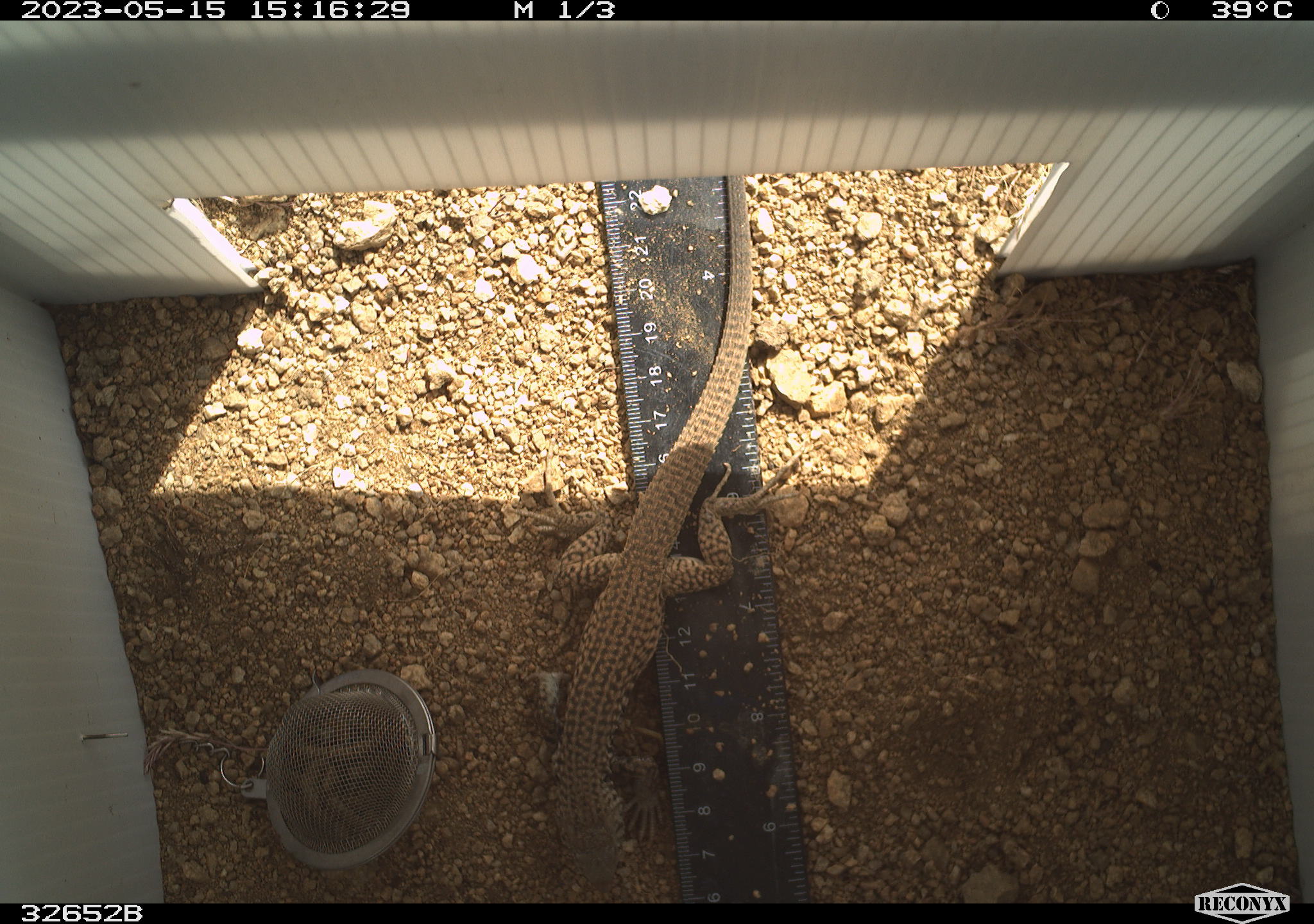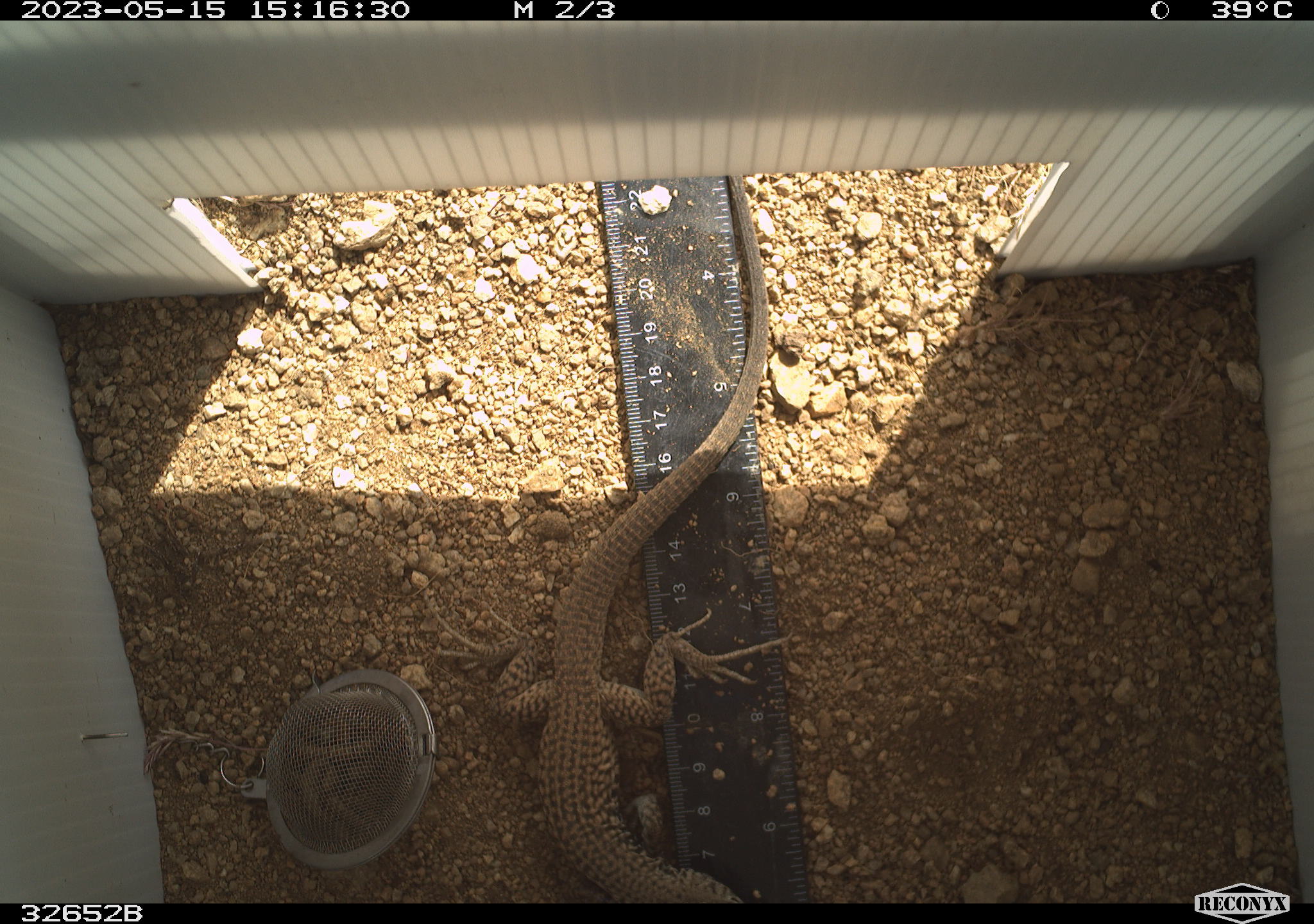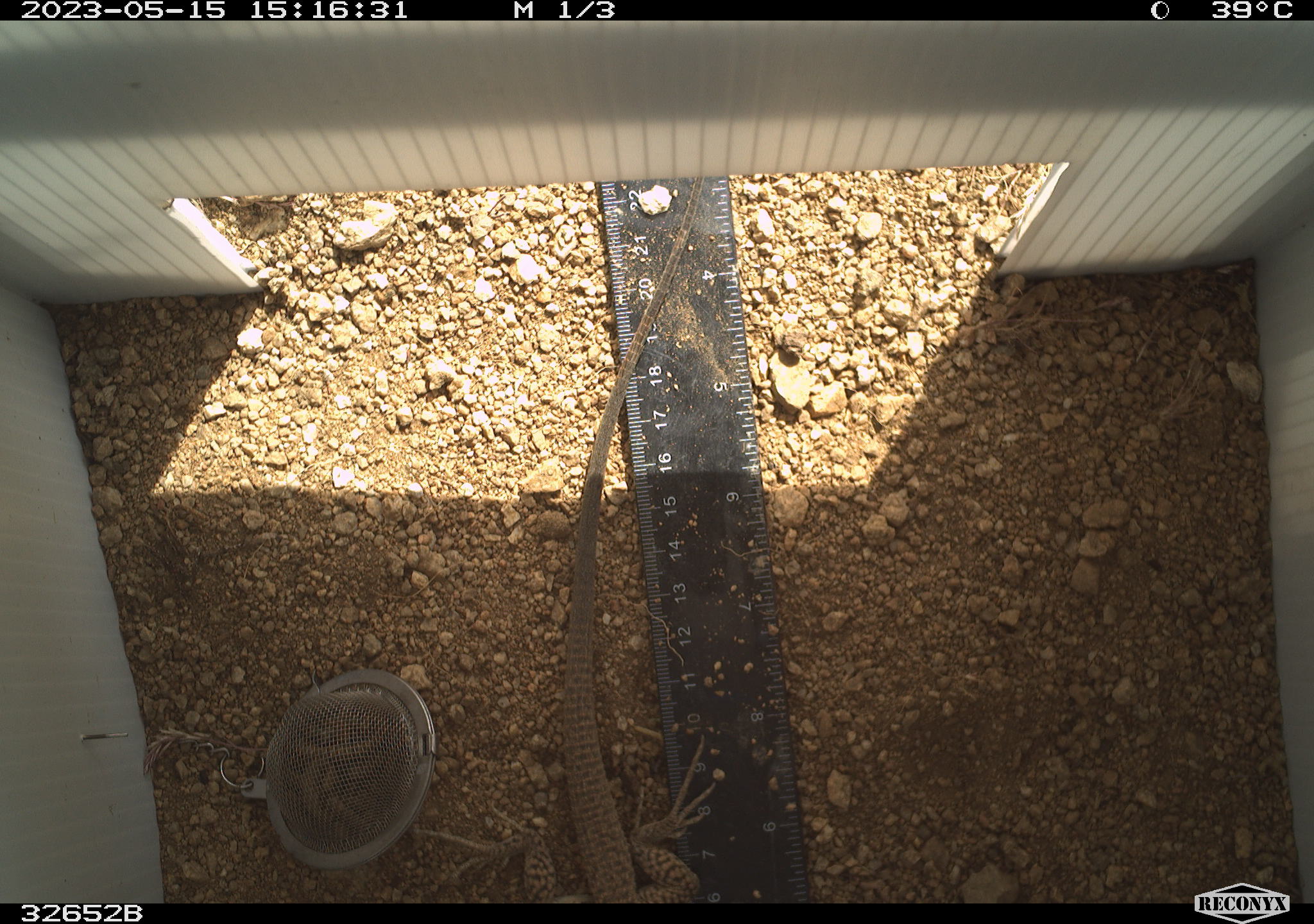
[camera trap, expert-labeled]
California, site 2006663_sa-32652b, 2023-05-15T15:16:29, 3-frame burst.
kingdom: Animalia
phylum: Chordata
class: Reptilia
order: Squamata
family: Teiidae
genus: Aspidoscelis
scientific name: Aspidoscelis tigris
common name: western whiptail